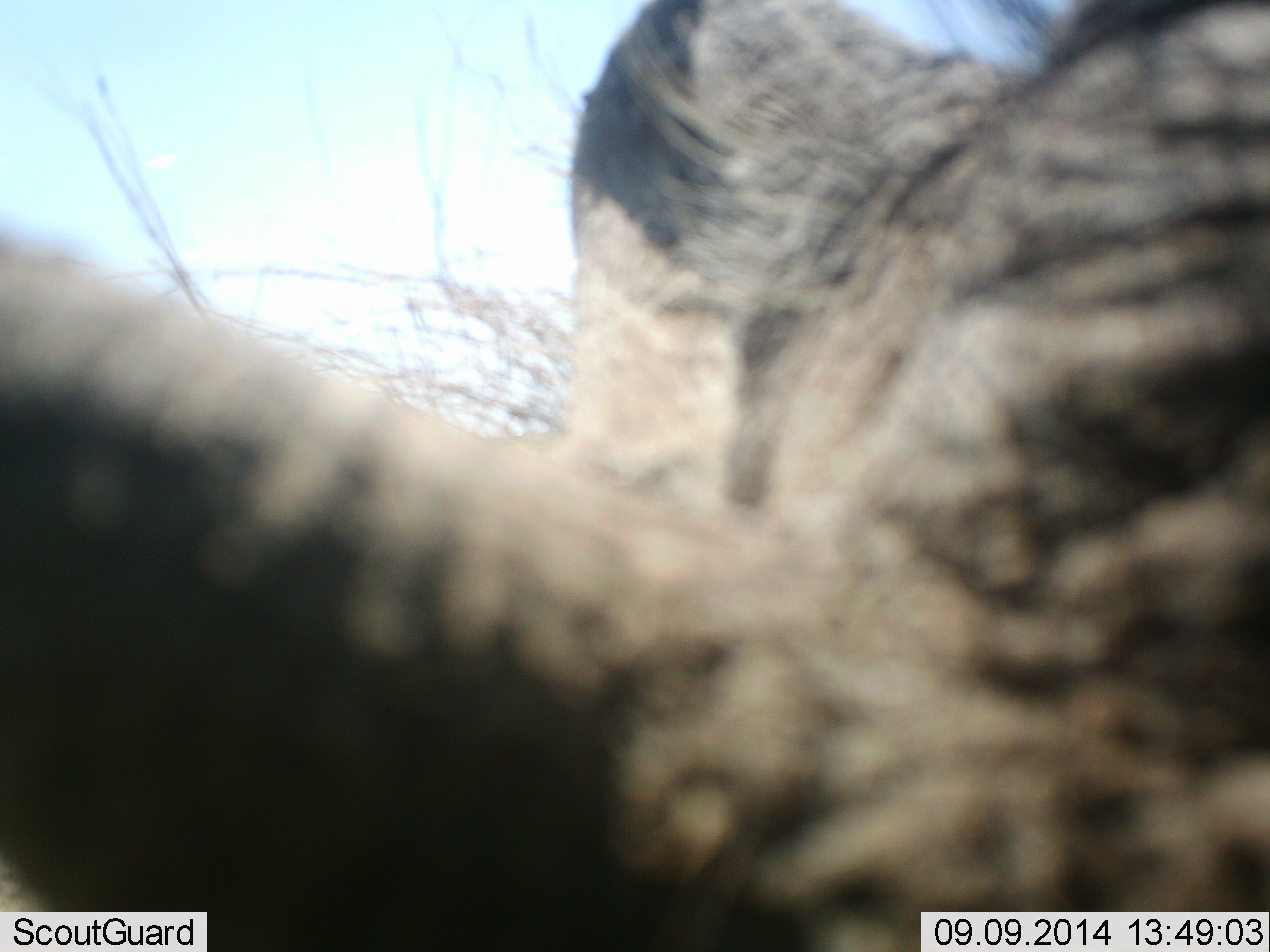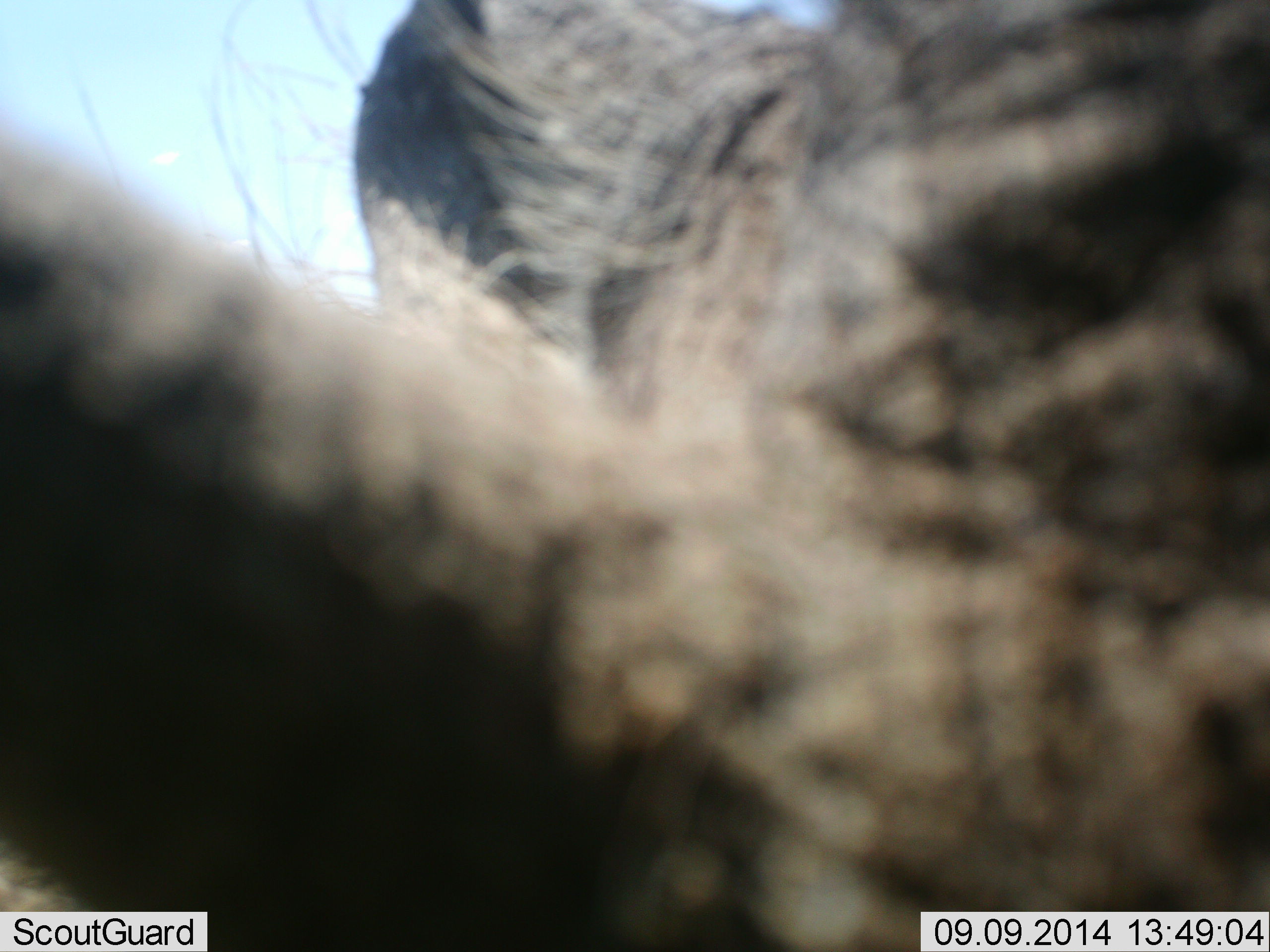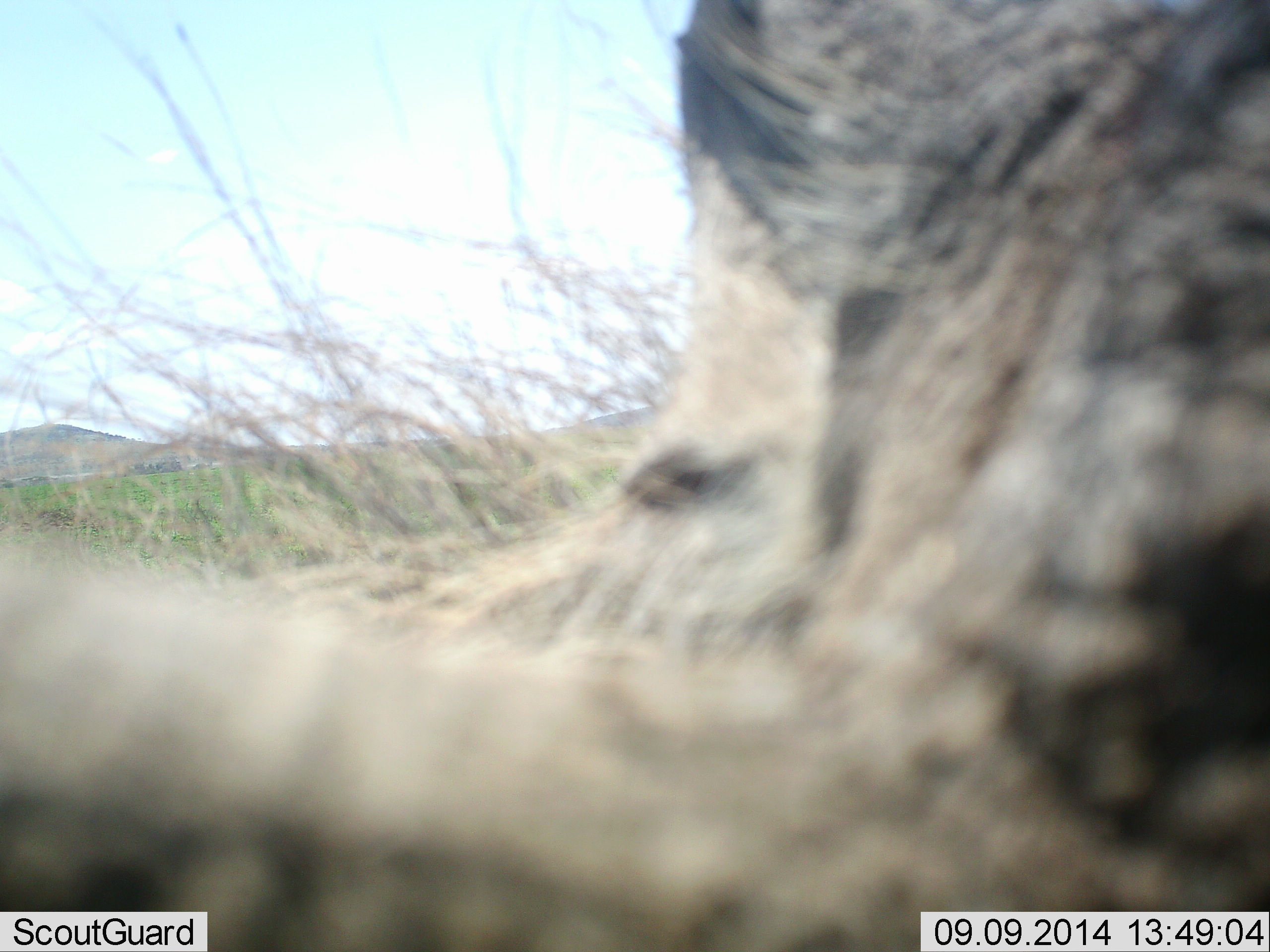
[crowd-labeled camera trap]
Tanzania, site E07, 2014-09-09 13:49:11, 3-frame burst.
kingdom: Animalia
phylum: Chordata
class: Mammalia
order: Artiodactyla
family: Suidae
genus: Phacochoerus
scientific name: Phacochoerus africanus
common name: warthog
Warthog (Phacochoerus africanus), count 1. Behavior (volunteer vote fractions): standing 89%, resting 0%, moving 0%, interacting 22%. Young present (vote fraction): 0%. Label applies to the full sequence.